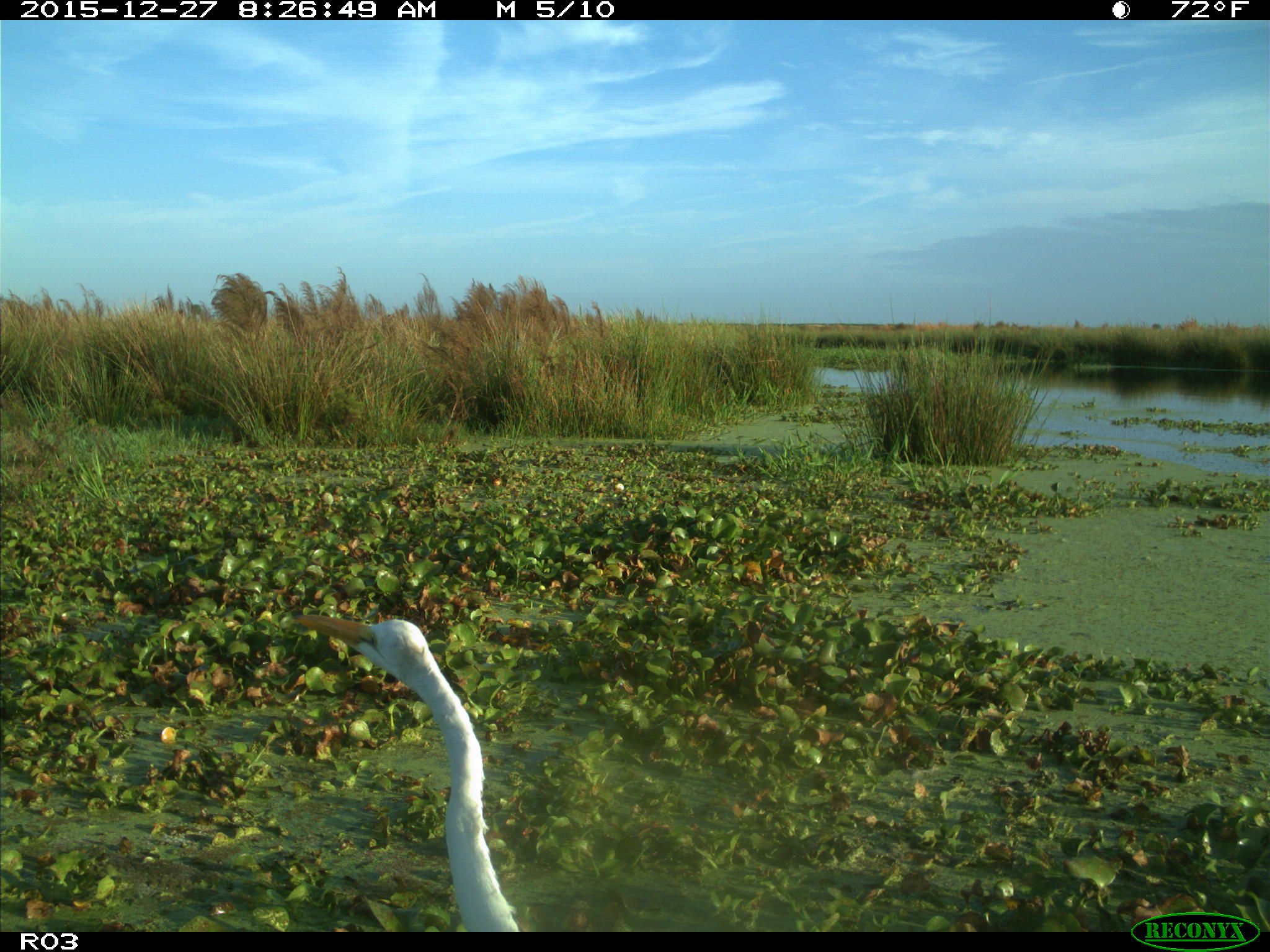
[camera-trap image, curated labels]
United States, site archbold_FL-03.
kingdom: Animalia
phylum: Chordata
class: Aves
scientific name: Aves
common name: birds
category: unidentified bird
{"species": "unidentified bird (birds) (Aves)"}